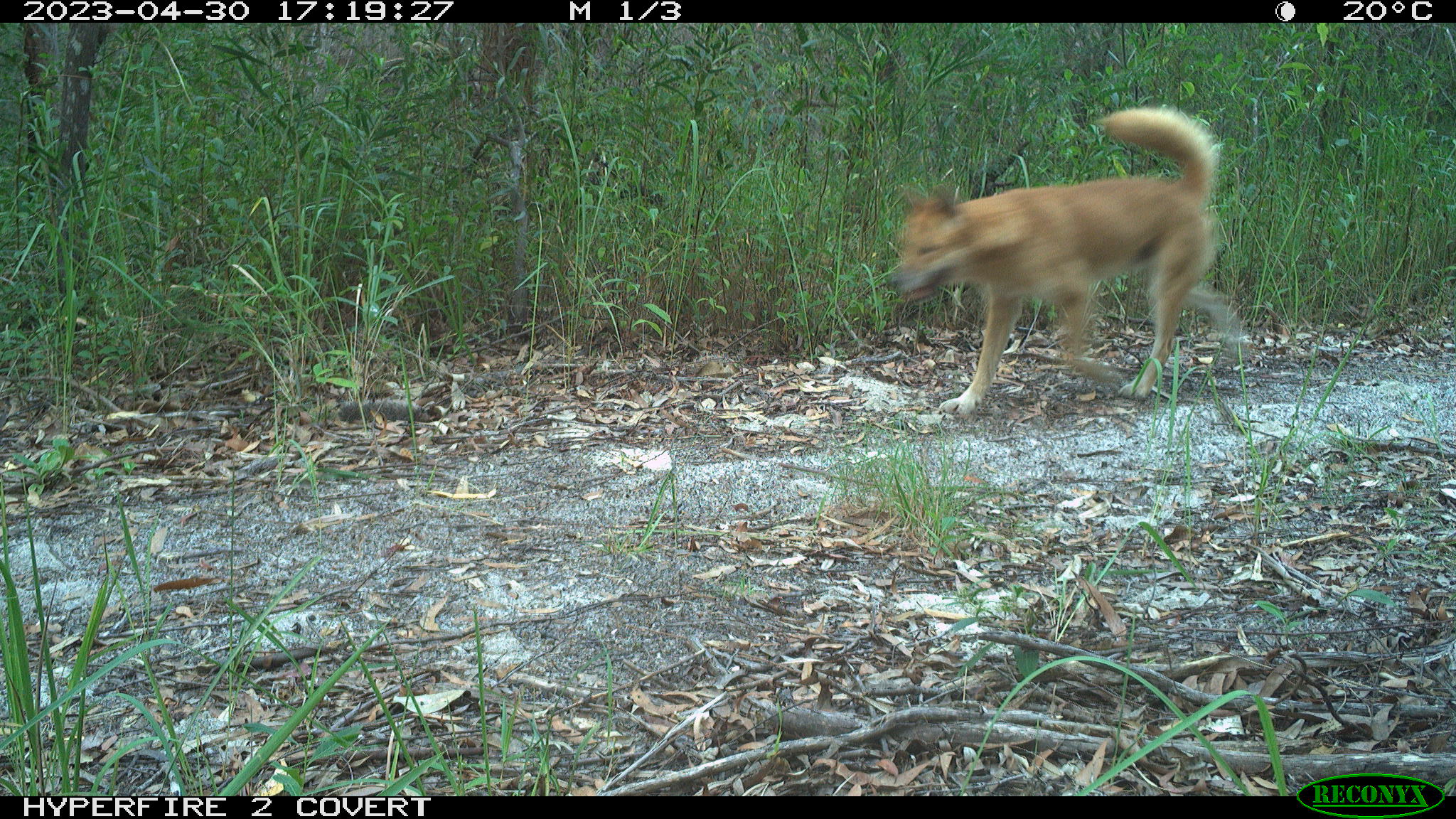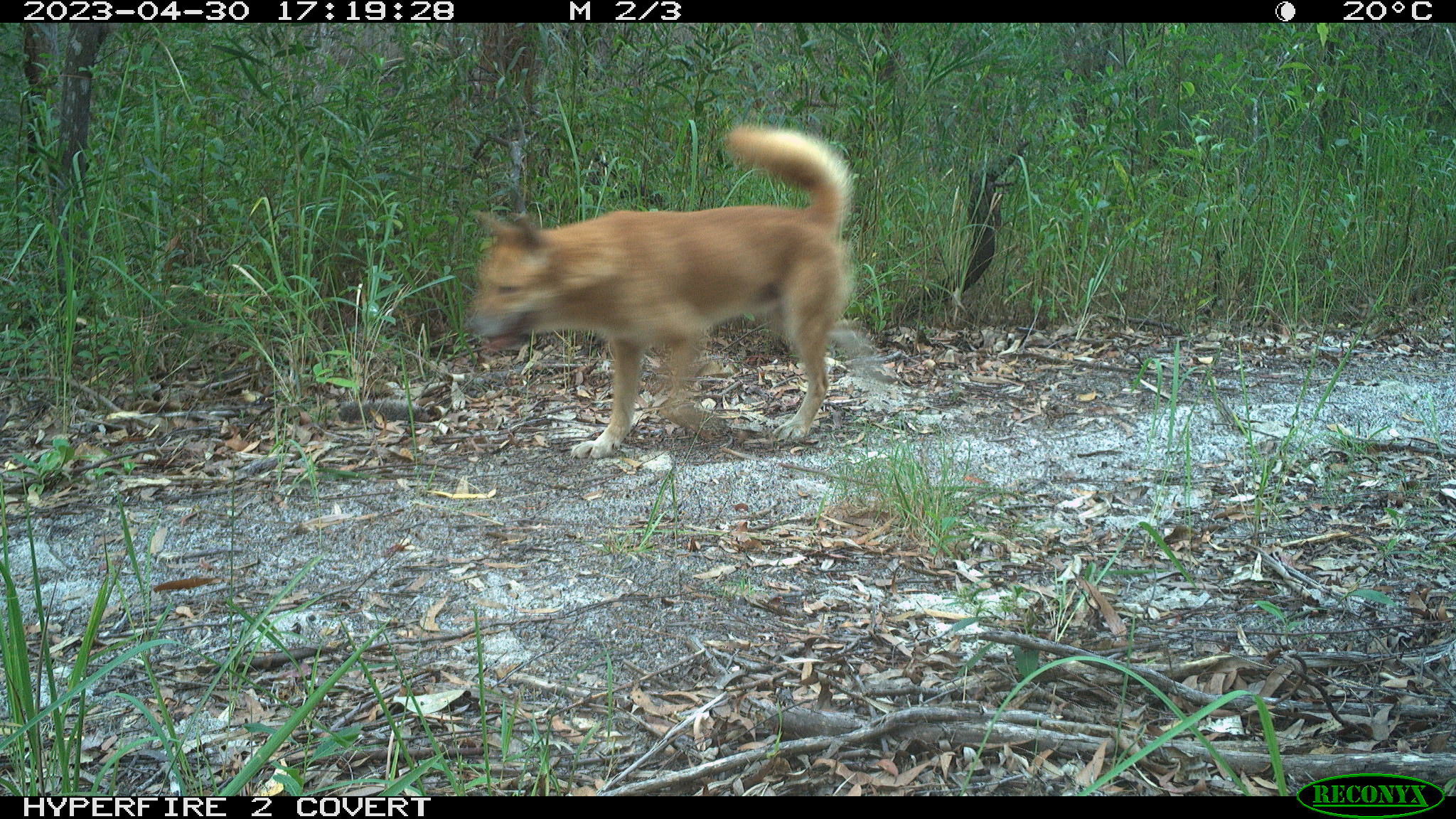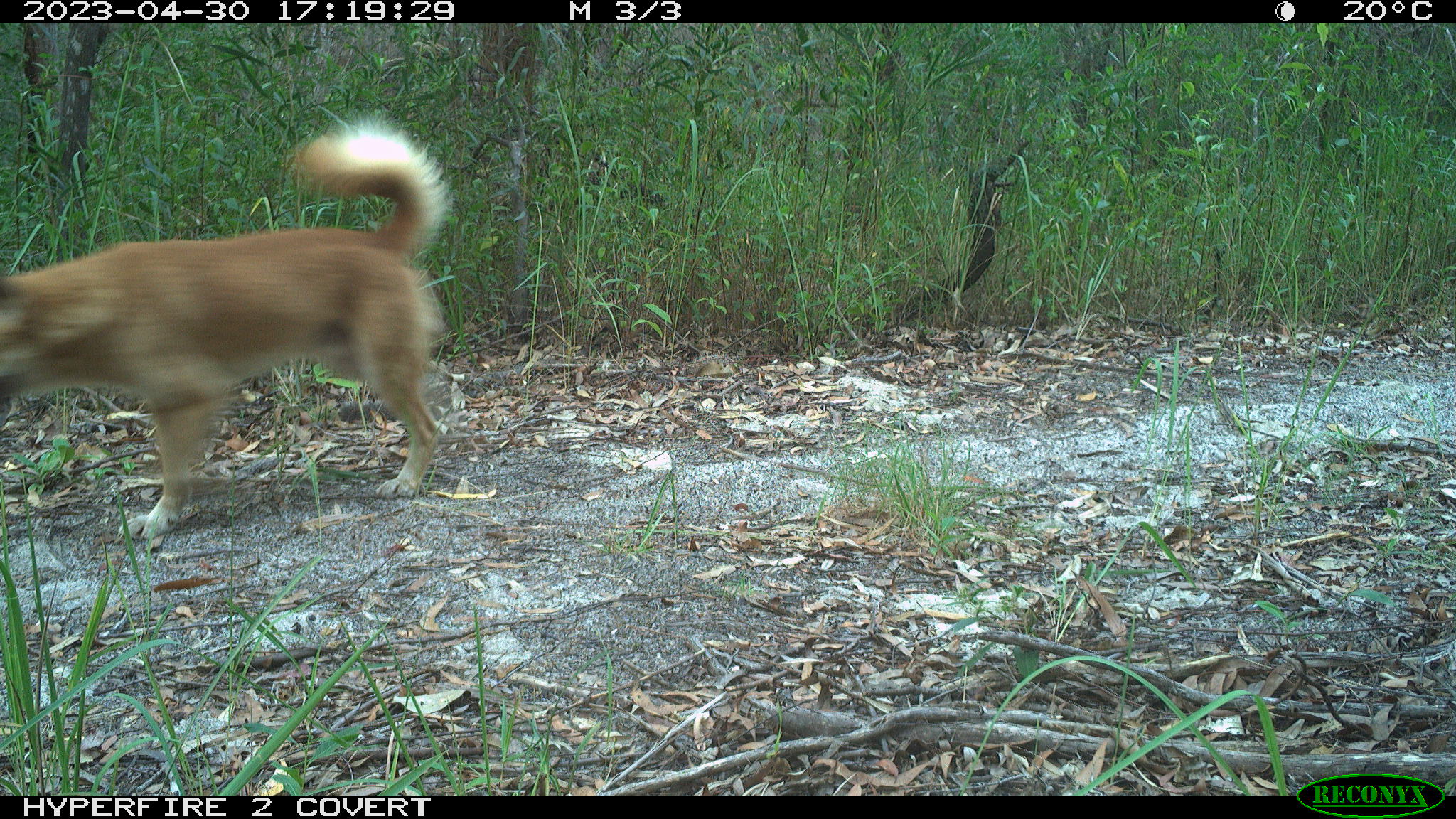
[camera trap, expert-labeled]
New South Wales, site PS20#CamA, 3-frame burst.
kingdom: Animalia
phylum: Chordata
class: Mammalia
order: Carnivora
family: Canidae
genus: Canis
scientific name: Canis familiaris dingo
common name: dingo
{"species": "dingo (Canis familiaris dingo)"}